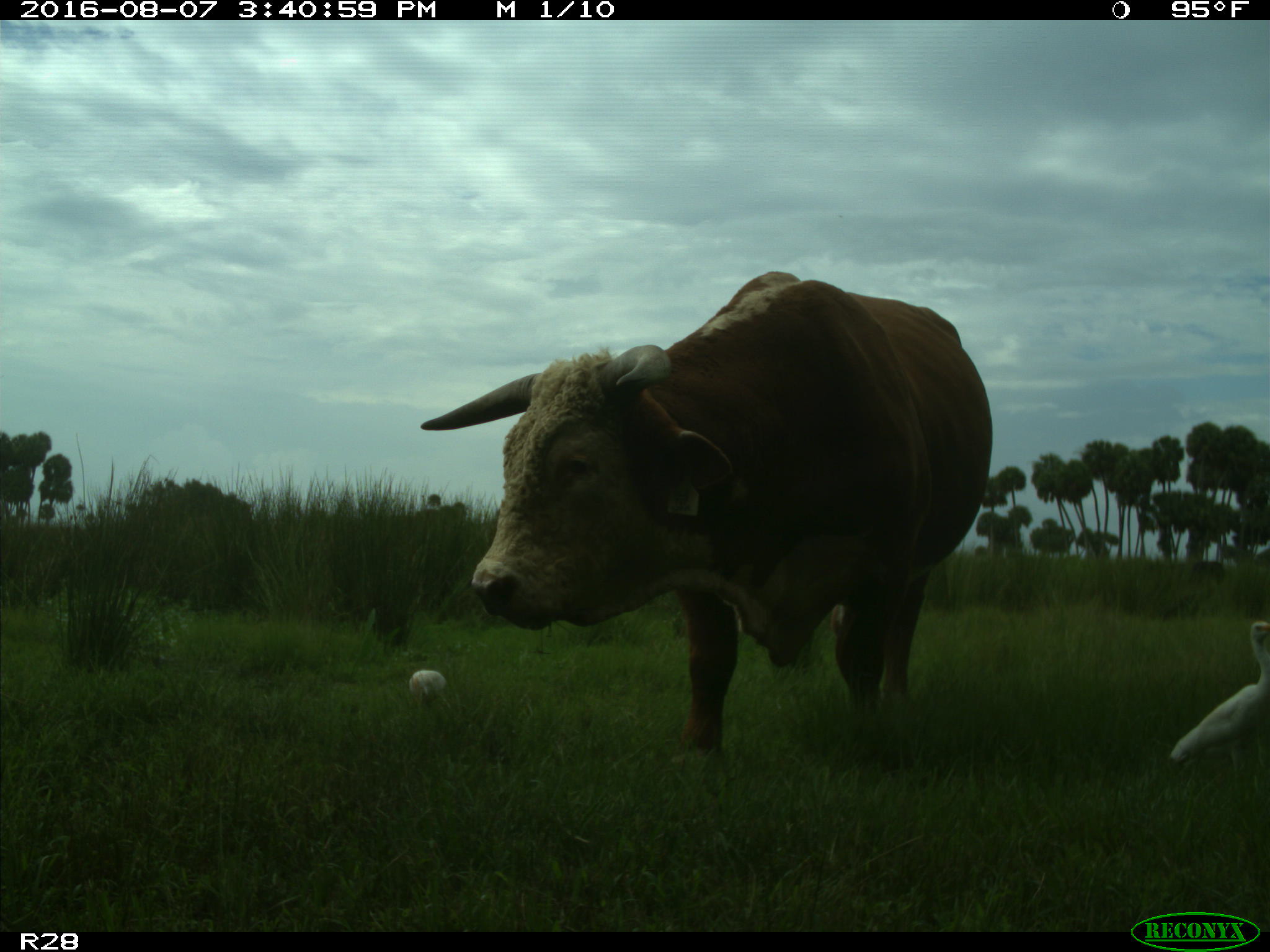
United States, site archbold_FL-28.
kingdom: Animalia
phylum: Chordata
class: Mammalia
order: Artiodactyla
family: Bovidae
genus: Bos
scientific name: Bos taurus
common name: domestic cow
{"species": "Bos taurus (domestic cow)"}